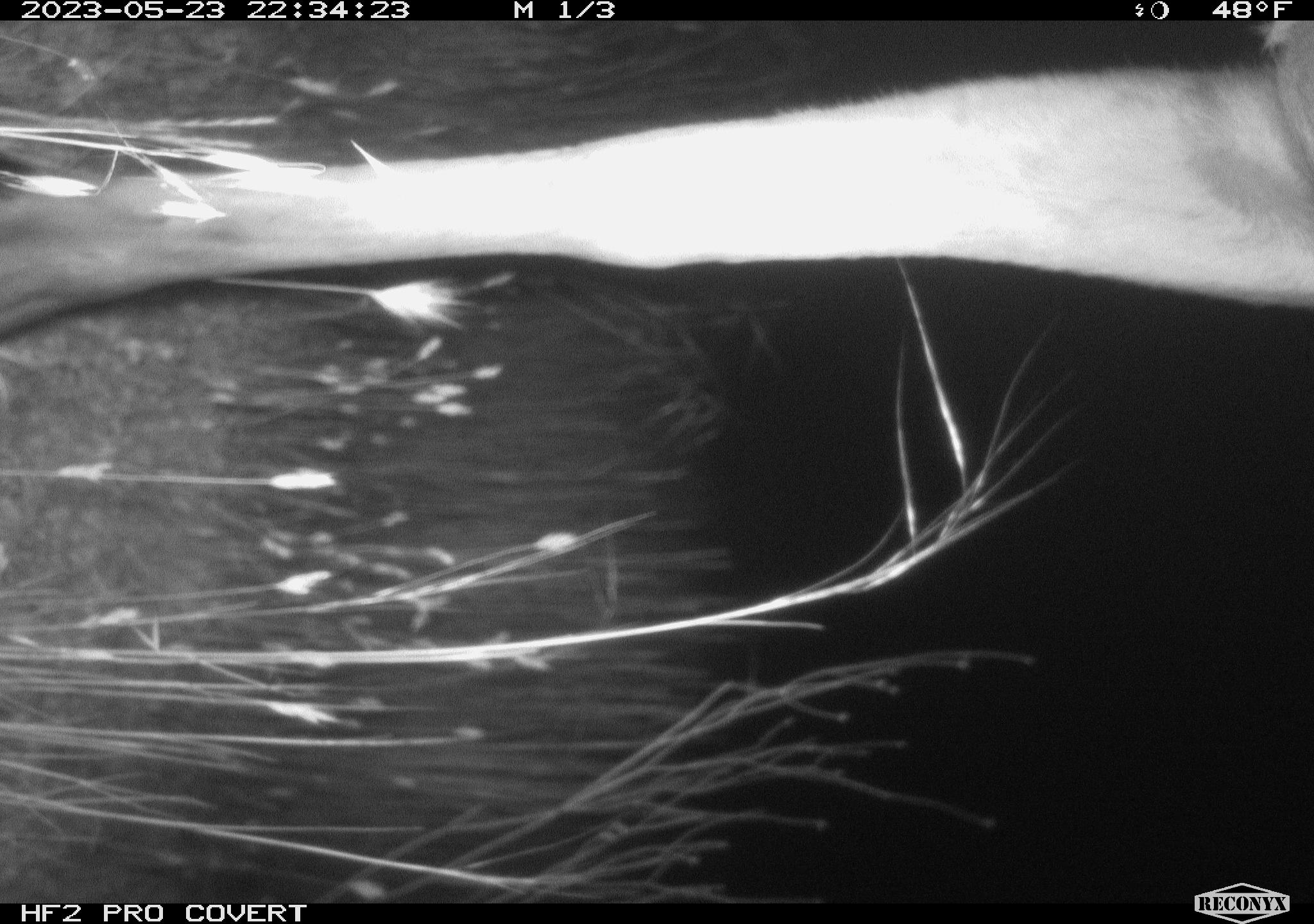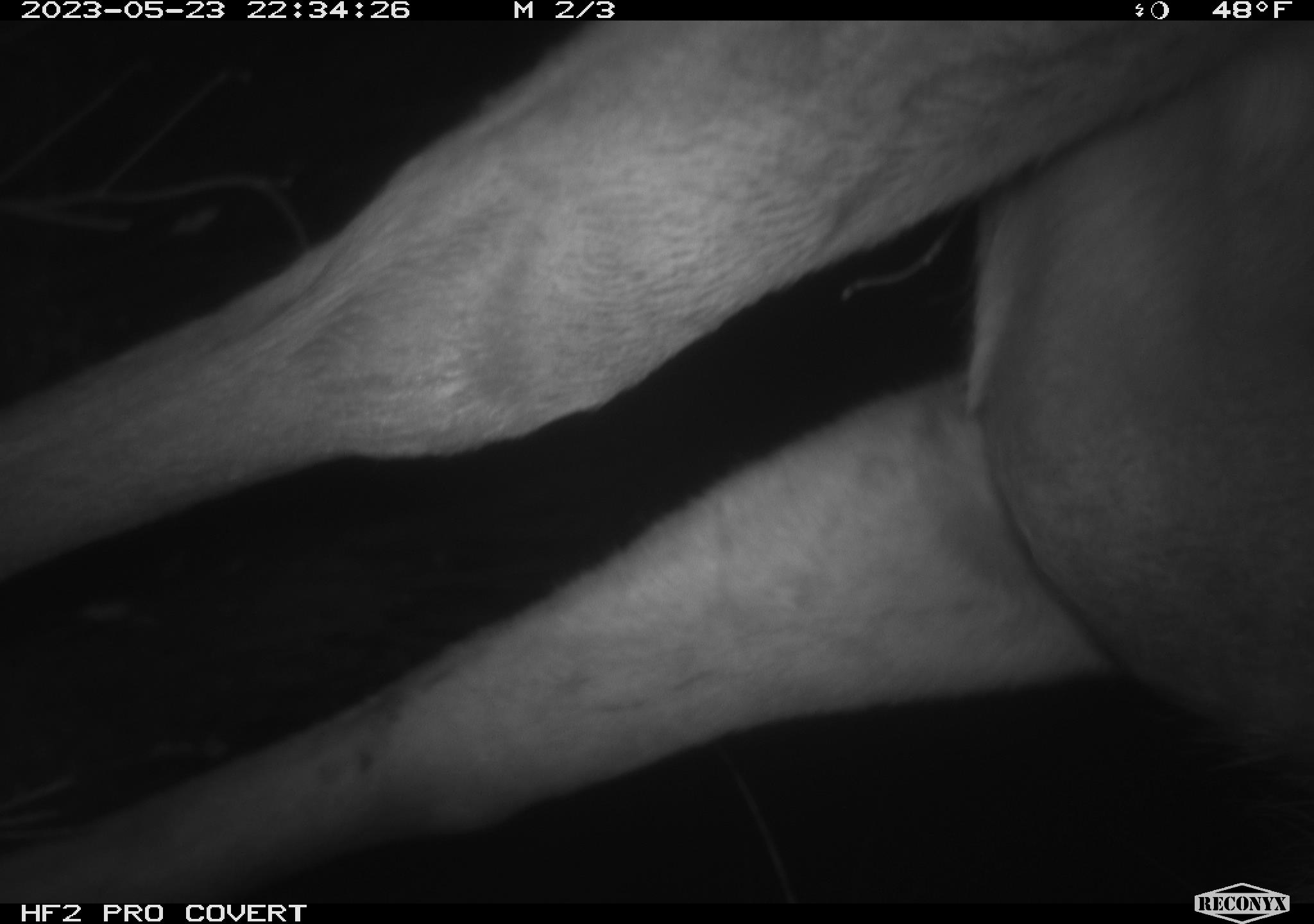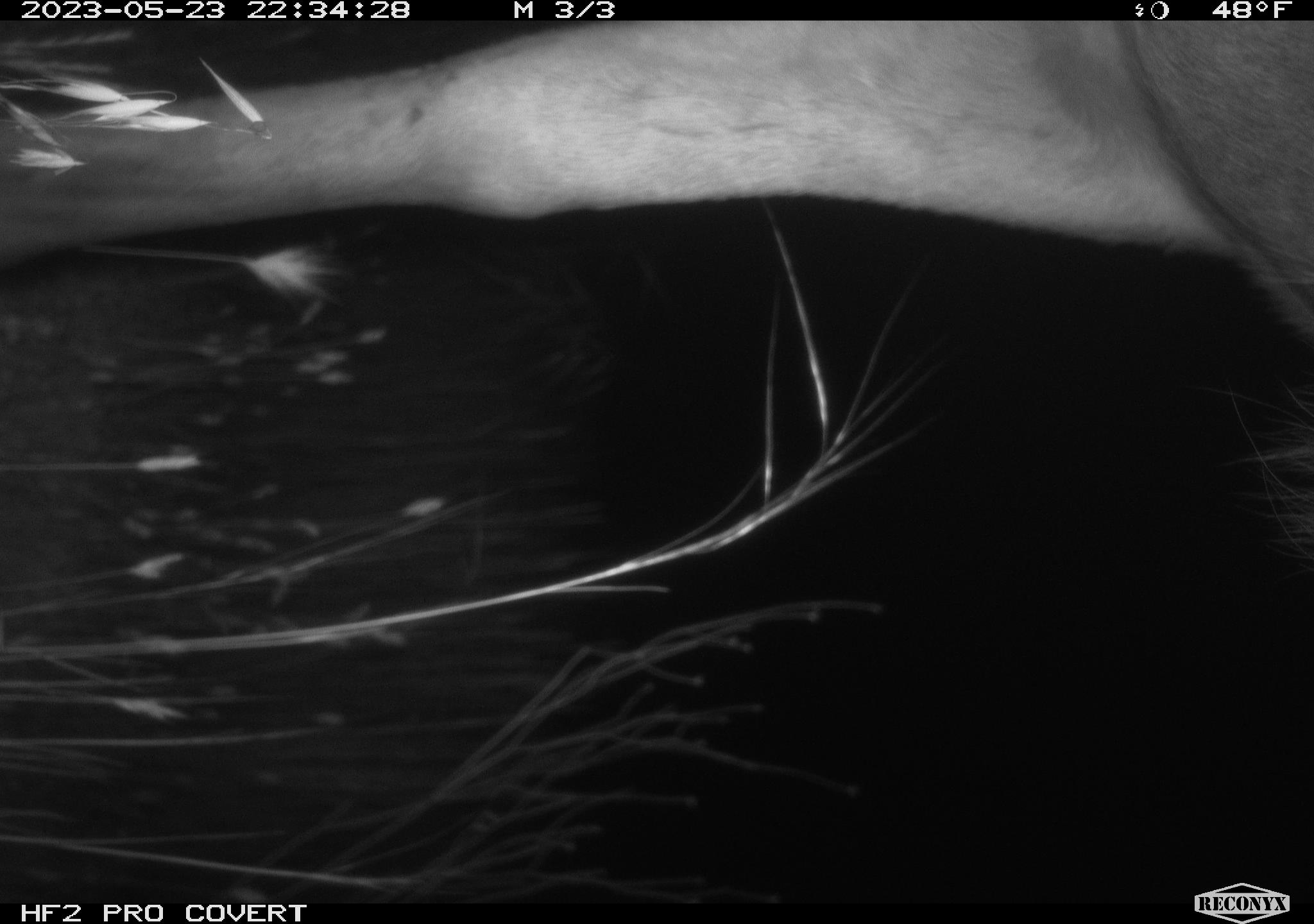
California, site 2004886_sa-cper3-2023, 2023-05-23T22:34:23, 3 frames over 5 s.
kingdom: Animalia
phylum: Chordata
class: Mammalia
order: Artiodactyla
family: Cervidae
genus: Alces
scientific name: Alces alces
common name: elk